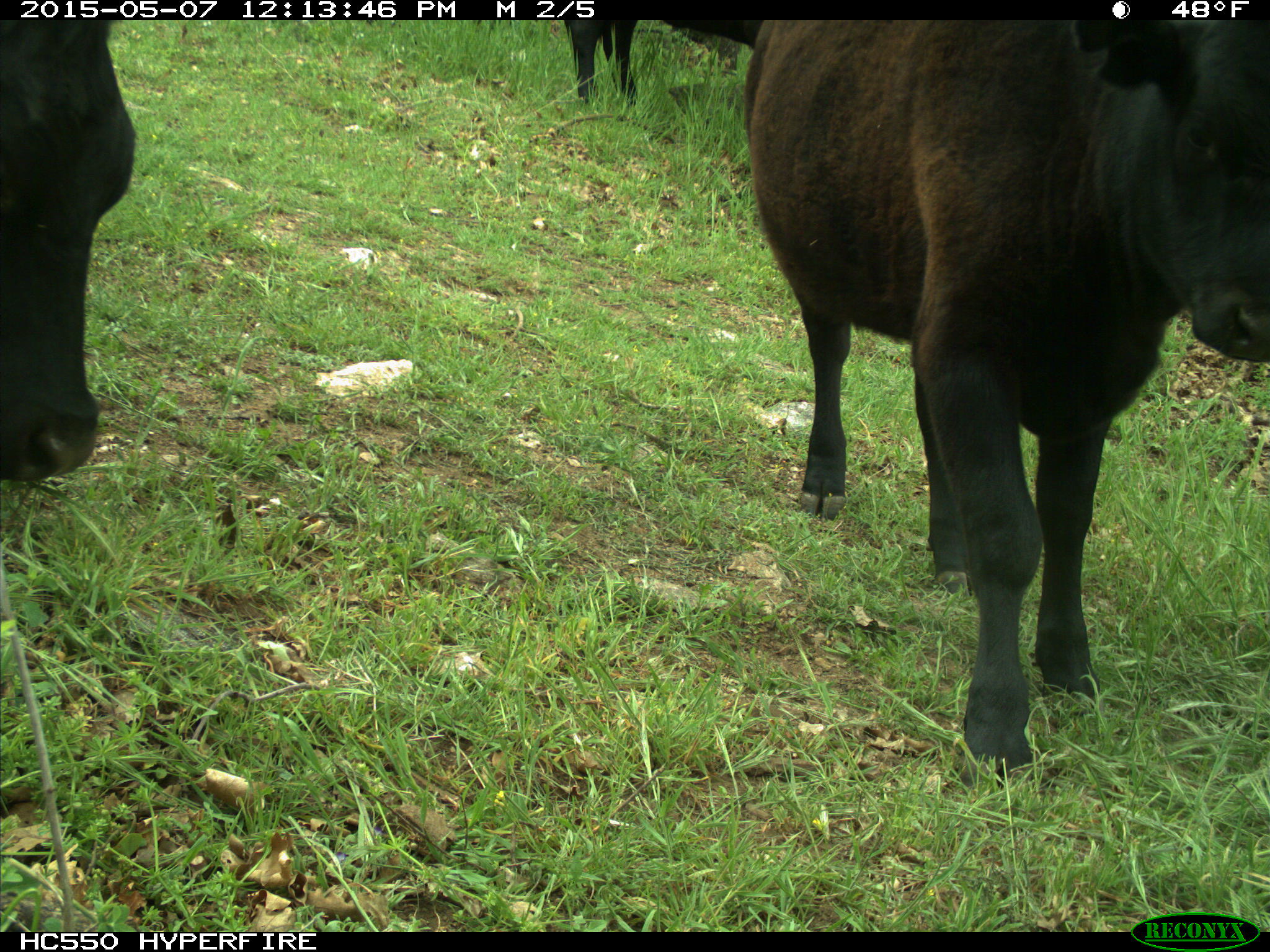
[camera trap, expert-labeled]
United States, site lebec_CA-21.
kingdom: Animalia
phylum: Chordata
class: Mammalia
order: Artiodactyla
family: Bovidae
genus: Bos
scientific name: Bos taurus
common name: domestic cow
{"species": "Bos taurus (domestic cow)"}